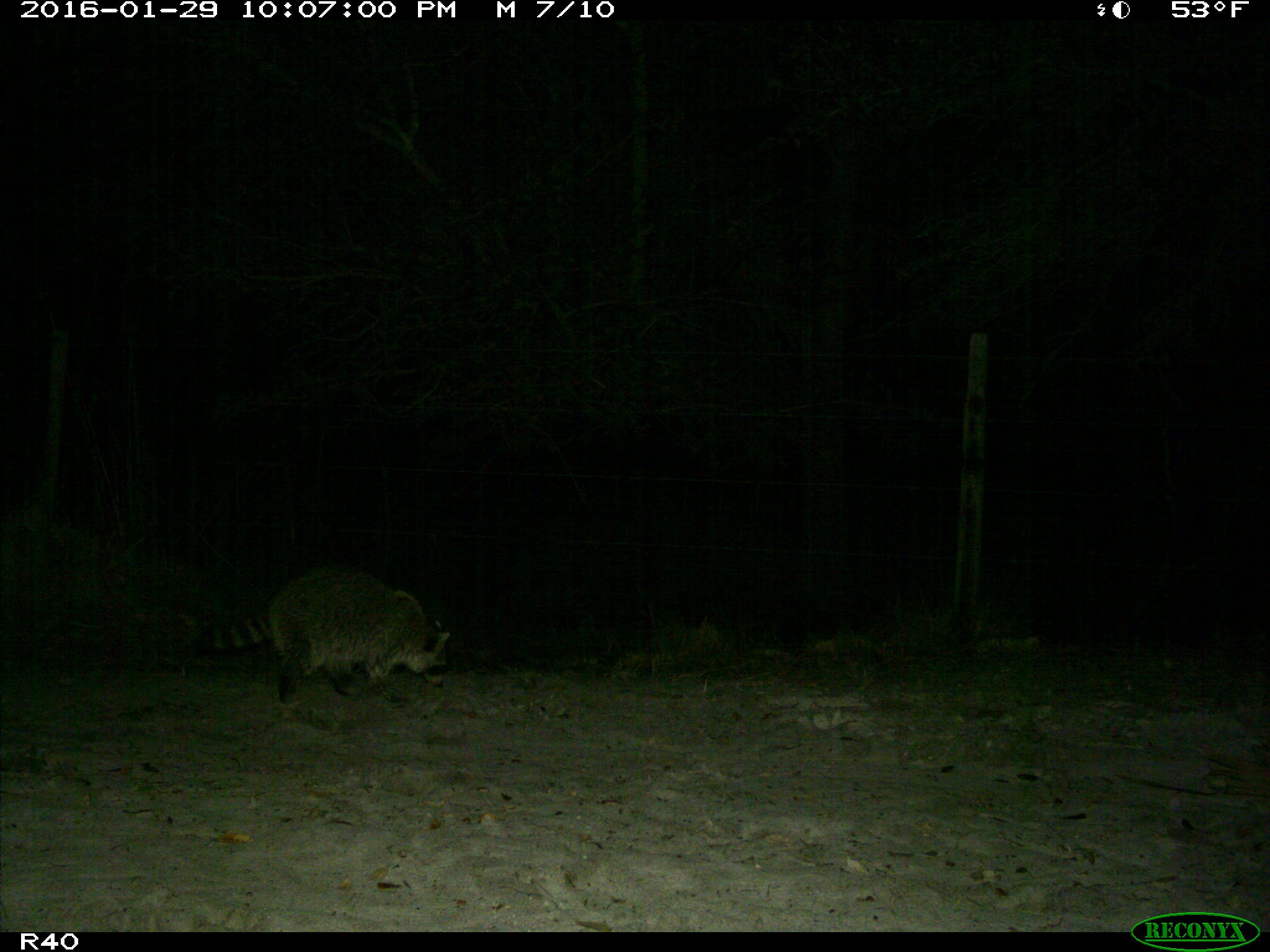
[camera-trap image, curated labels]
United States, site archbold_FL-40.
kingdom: Animalia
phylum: Chordata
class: Mammalia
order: Carnivora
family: Procyonidae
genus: Procyon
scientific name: Procyon lotor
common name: common raccoon